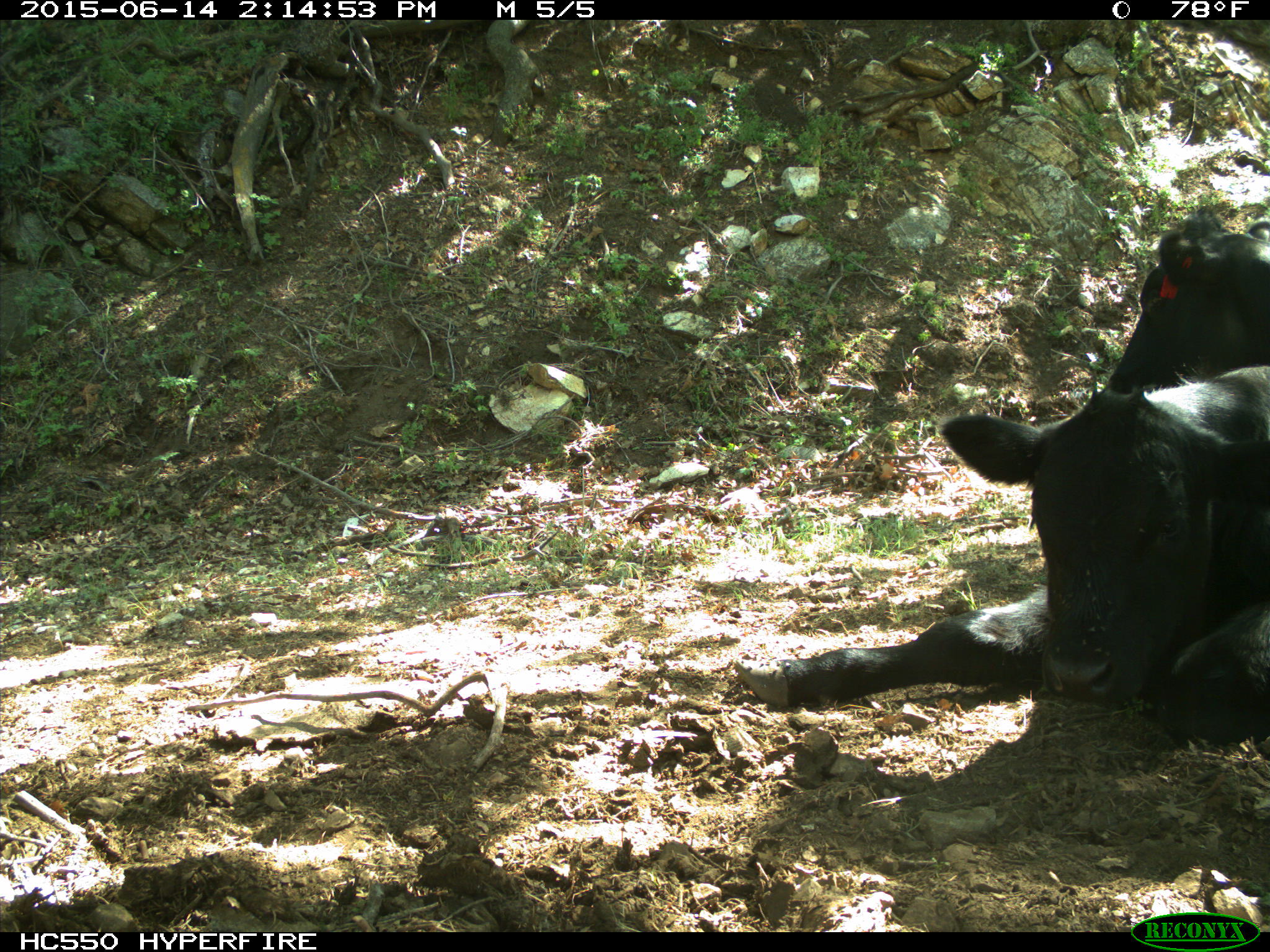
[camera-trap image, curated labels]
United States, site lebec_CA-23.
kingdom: Animalia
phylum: Chordata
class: Mammalia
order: Artiodactyla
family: Bovidae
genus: Bos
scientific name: Bos taurus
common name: domestic cow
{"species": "Bos taurus (domestic cow)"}